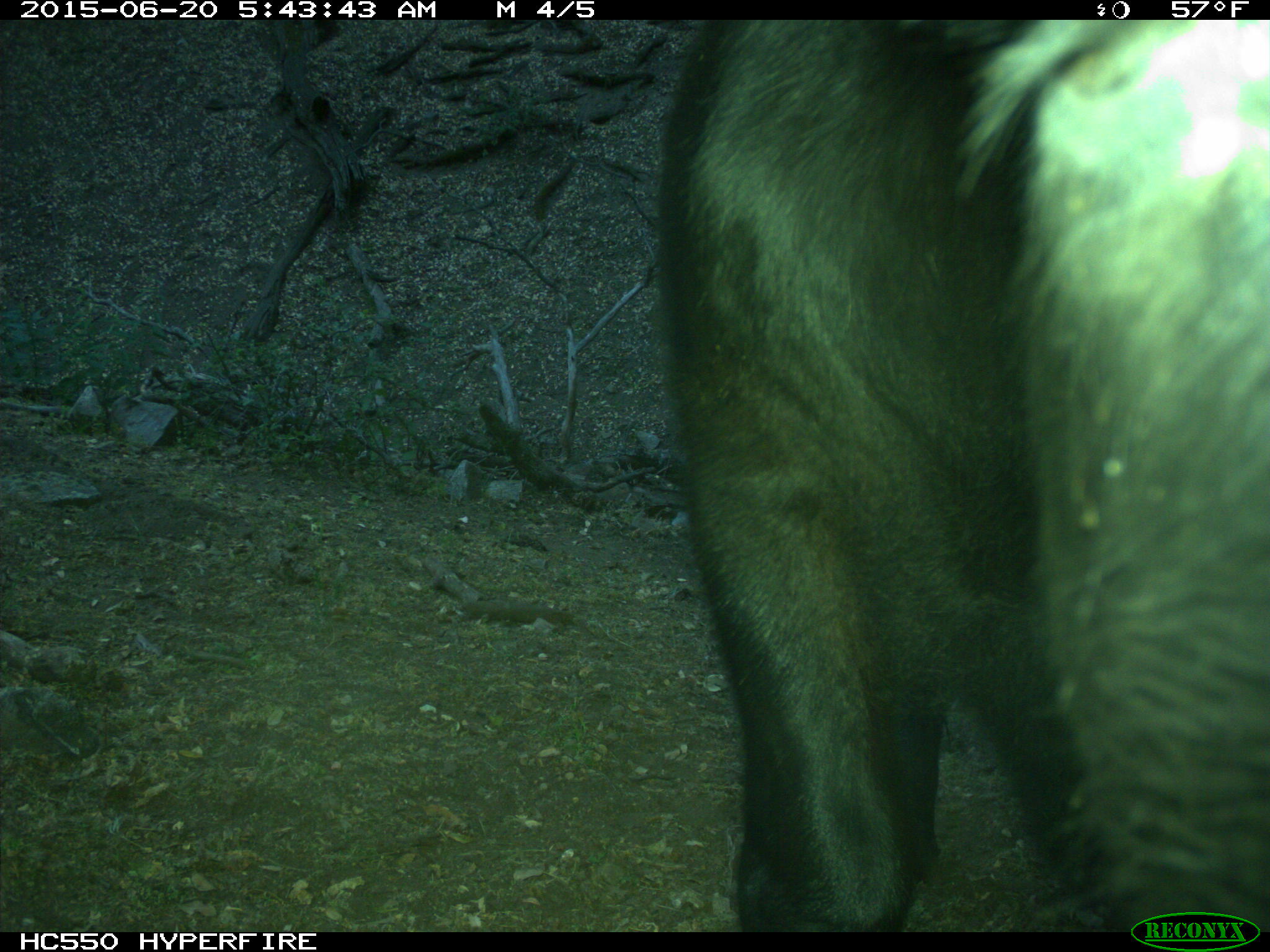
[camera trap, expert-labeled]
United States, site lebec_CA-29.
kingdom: Animalia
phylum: Chordata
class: Mammalia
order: Artiodactyla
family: Bovidae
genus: Bos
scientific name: Bos taurus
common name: domestic cow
Bos taurus (domestic cow).